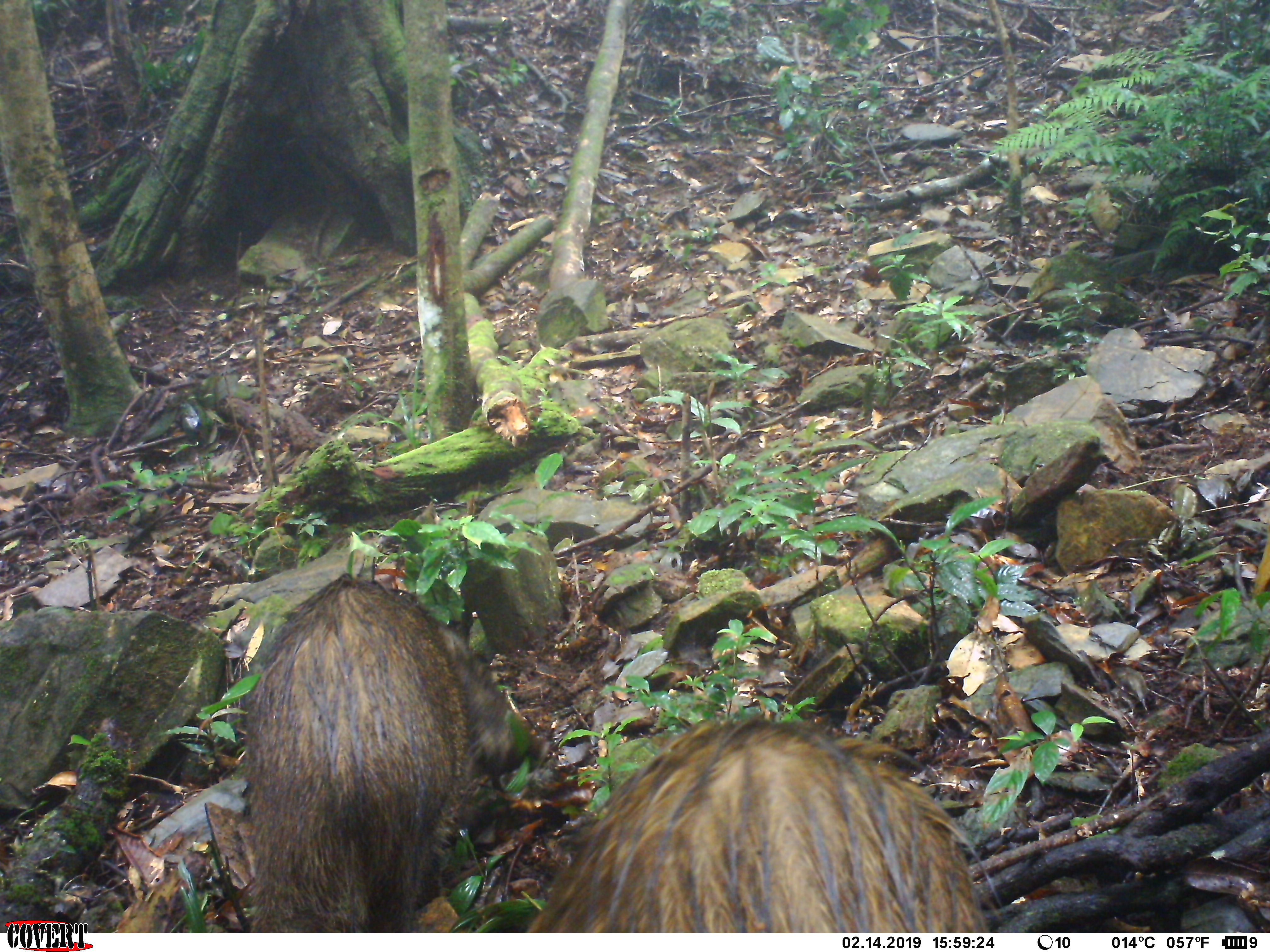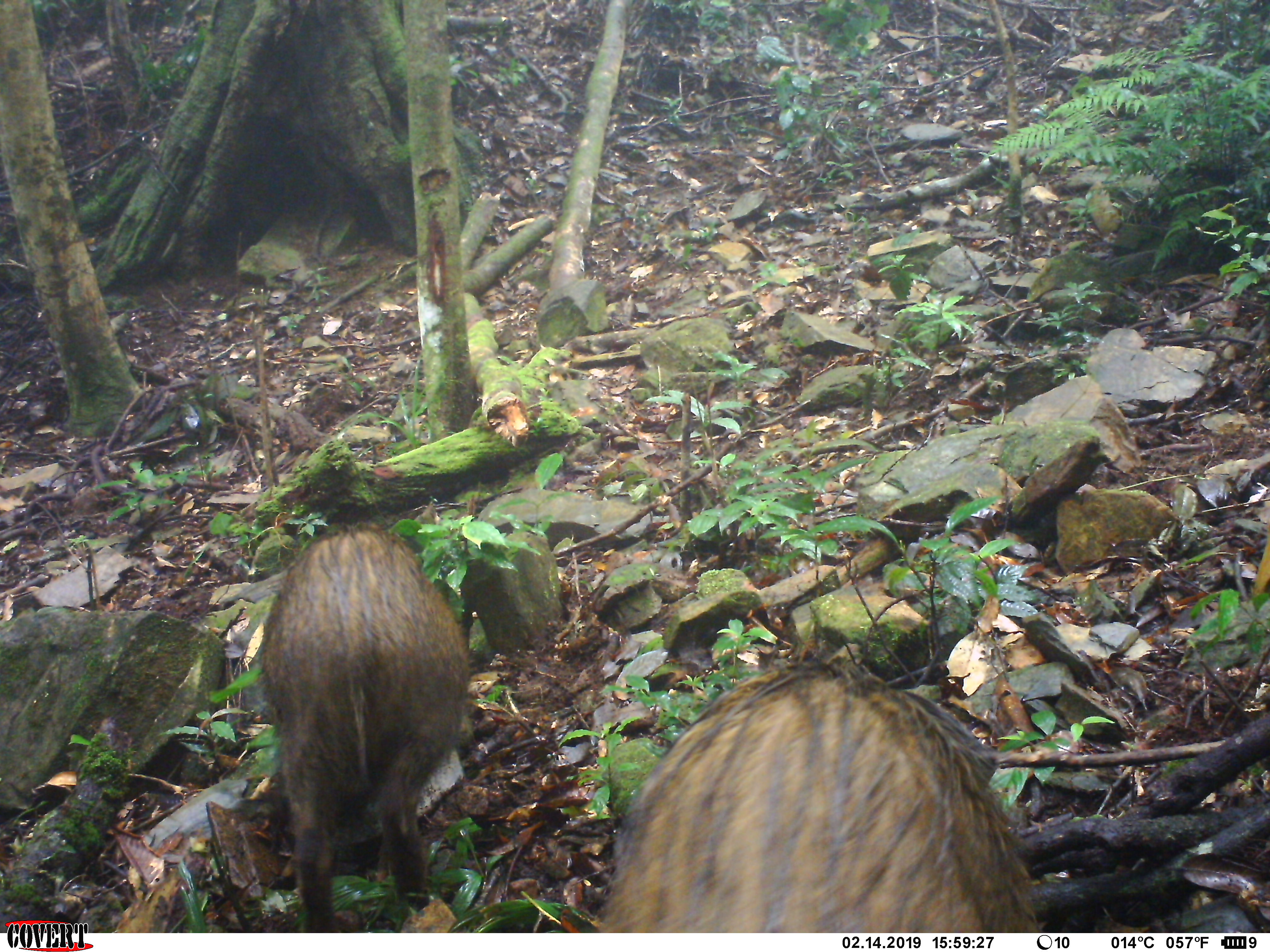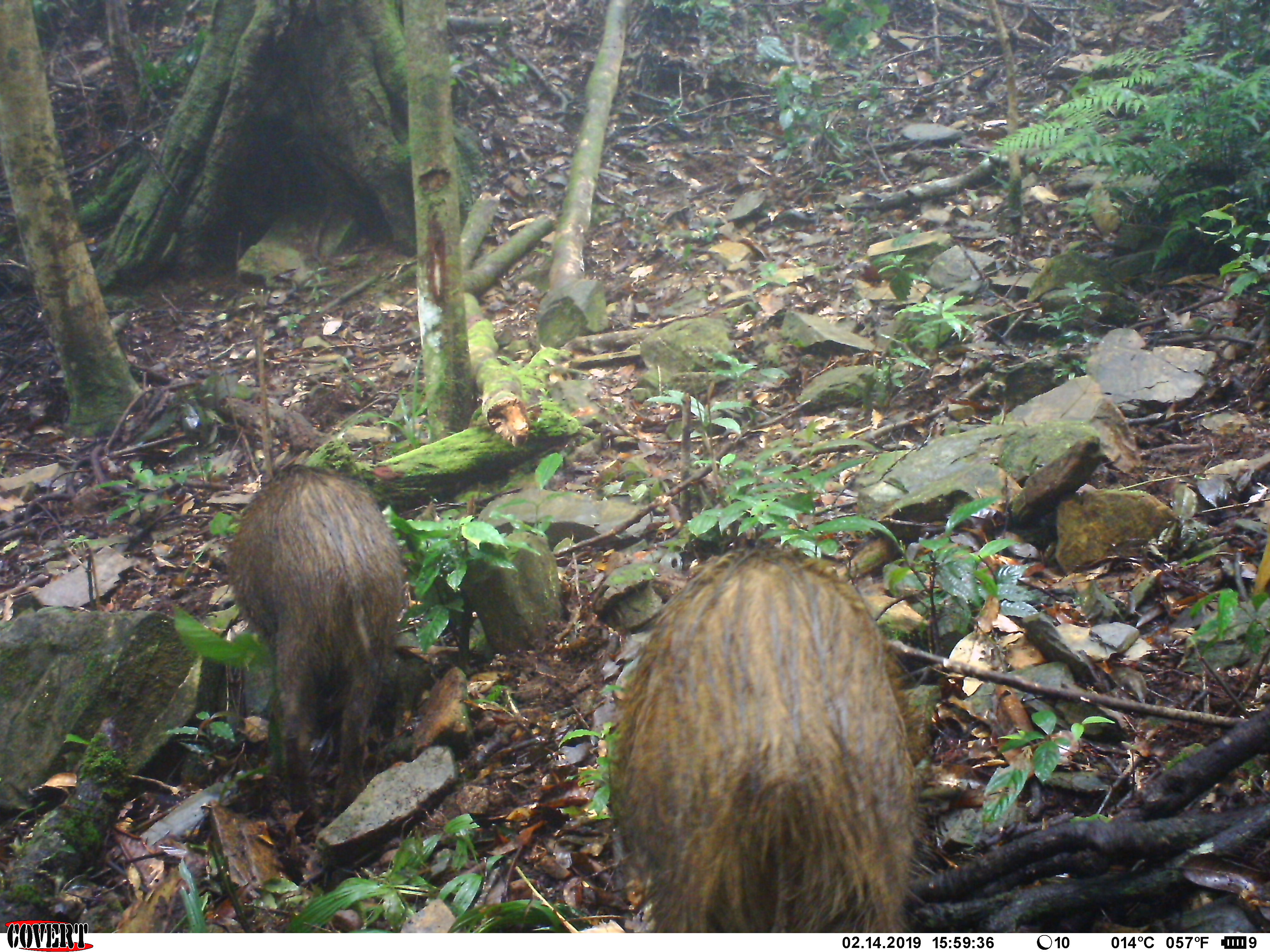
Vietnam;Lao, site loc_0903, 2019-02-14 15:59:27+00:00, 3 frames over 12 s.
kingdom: Animalia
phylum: Chordata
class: Mammalia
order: Artiodactyla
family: Suidae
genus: Sus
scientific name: Sus scrofa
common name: eurasian wild pig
Eurasian wild pig (Sus scrofa). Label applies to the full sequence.